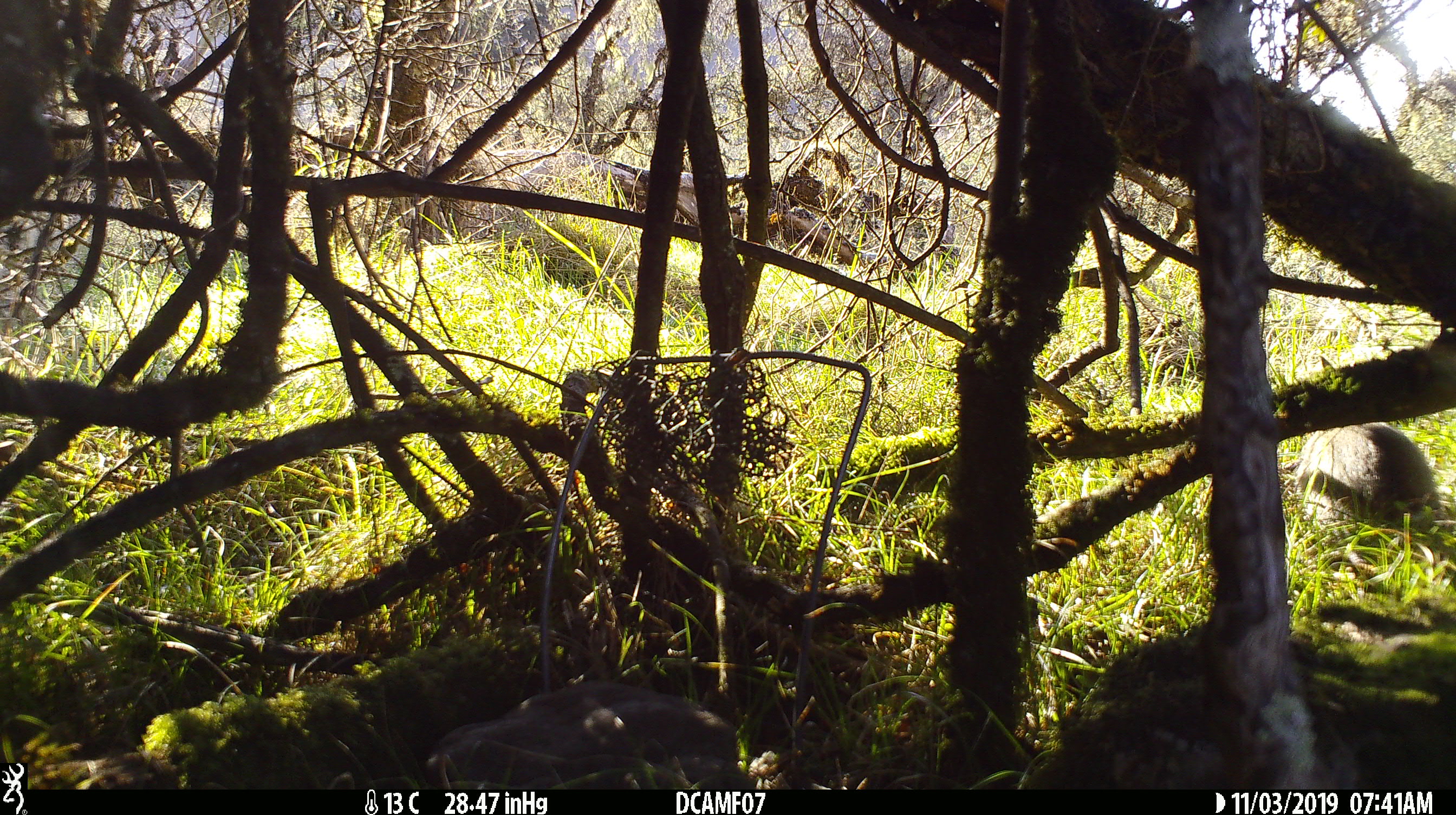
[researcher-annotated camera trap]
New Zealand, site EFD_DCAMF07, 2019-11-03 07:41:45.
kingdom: Animalia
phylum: Chordata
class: Mammalia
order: Lagomorpha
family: Leporidae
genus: Oryctolagus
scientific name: Oryctolagus cuniculus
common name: european rabbit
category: rabbit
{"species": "rabbit (european rabbit) (Oryctolagus cuniculus)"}